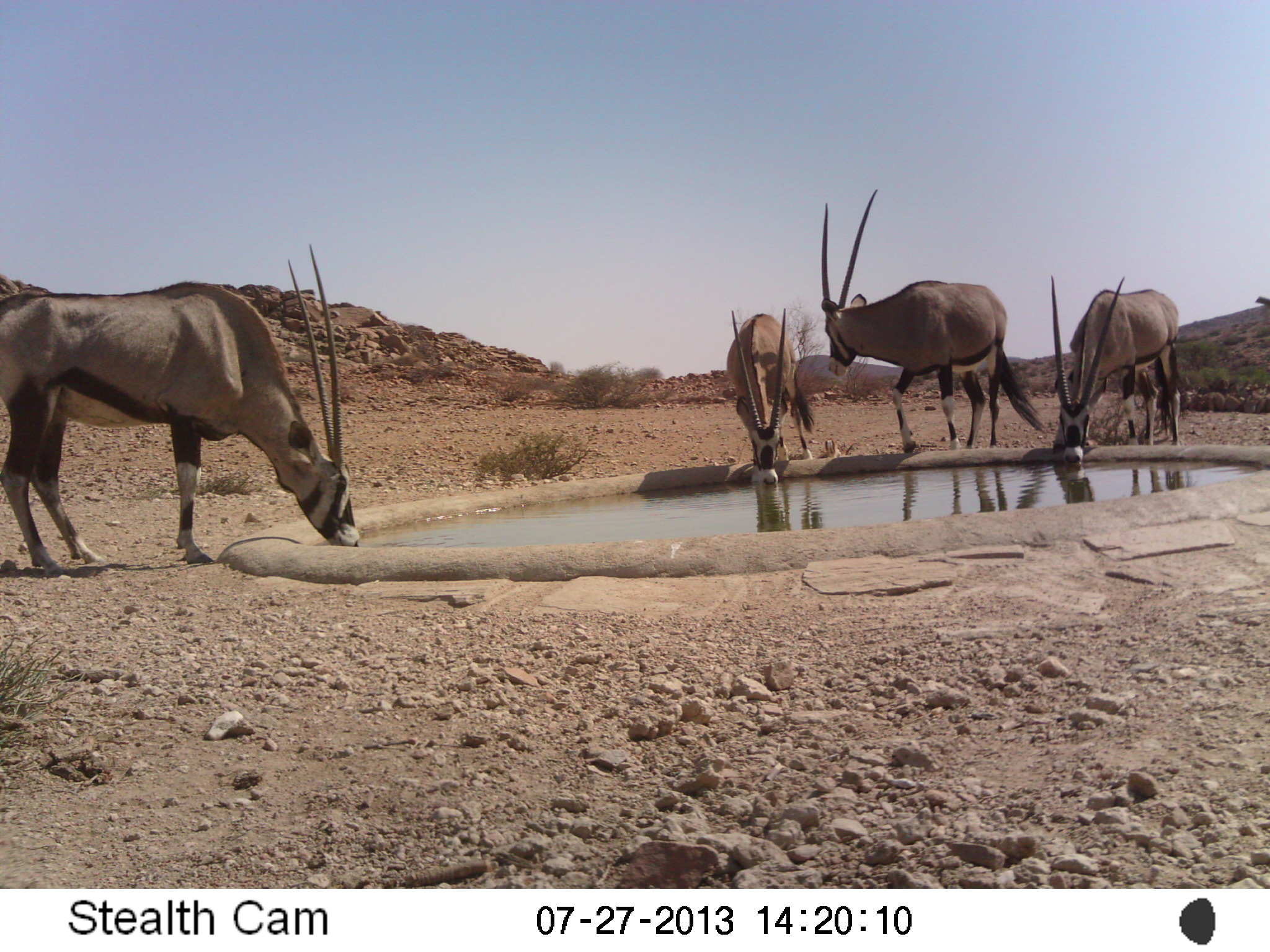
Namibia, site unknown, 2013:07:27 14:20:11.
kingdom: Animalia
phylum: Chordata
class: Mammalia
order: Artiodactyla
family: Bovidae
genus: Oryx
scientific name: Oryx gazella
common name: gemsbok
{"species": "Oryx gazella (gemsbok)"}